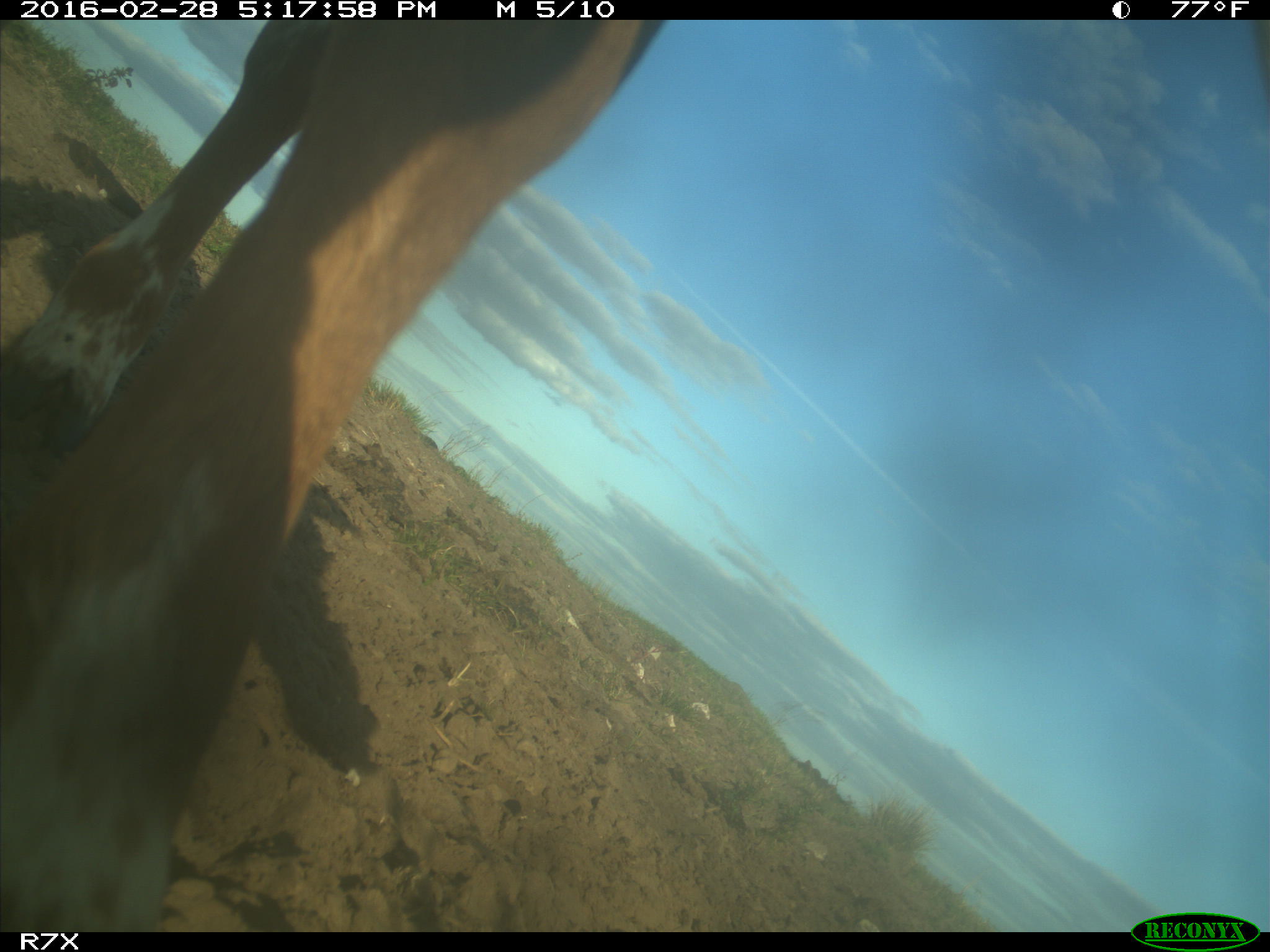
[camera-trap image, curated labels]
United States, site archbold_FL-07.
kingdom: Animalia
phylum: Chordata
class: Mammalia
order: Artiodactyla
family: Bovidae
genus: Bos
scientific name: Bos taurus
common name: domestic cow